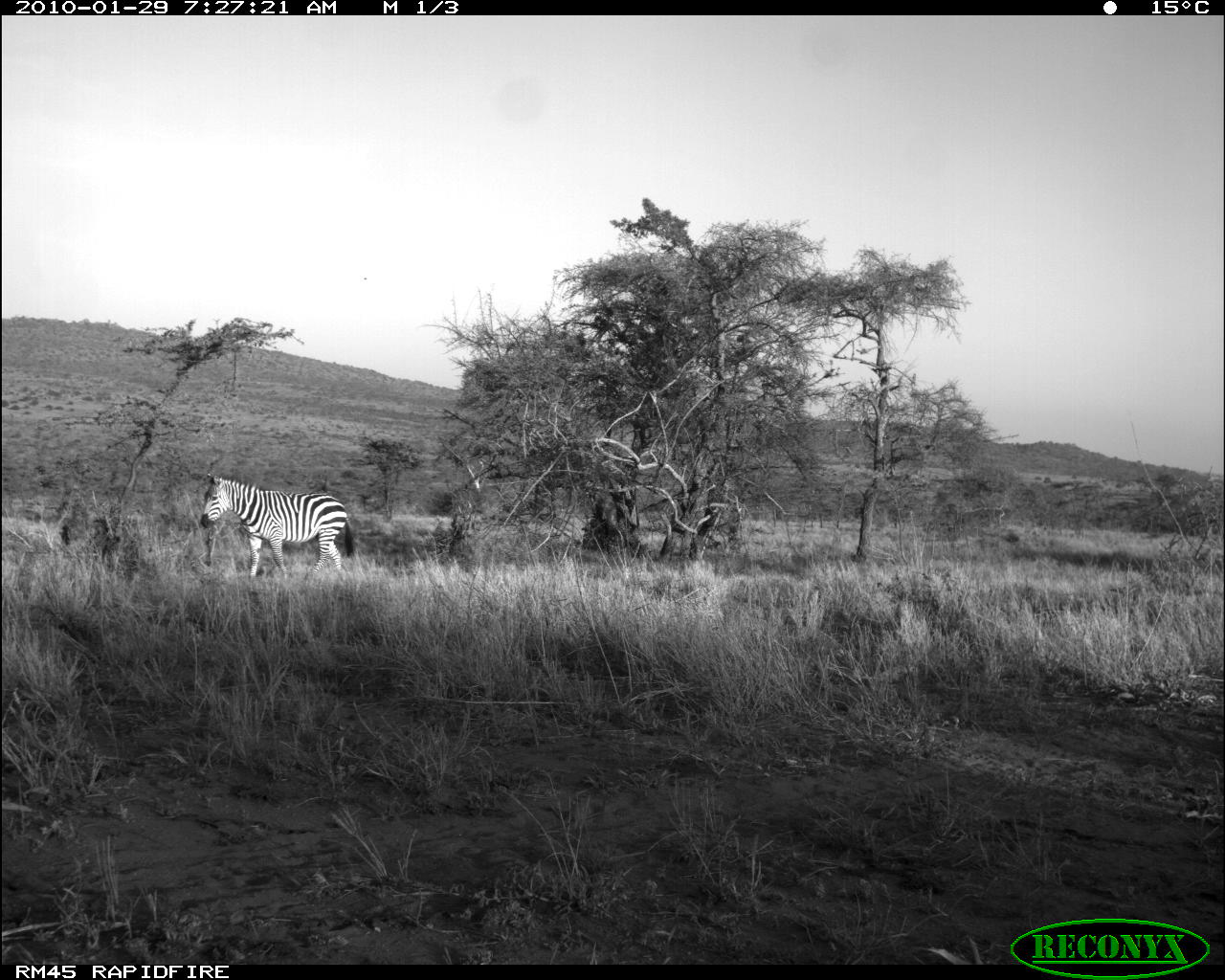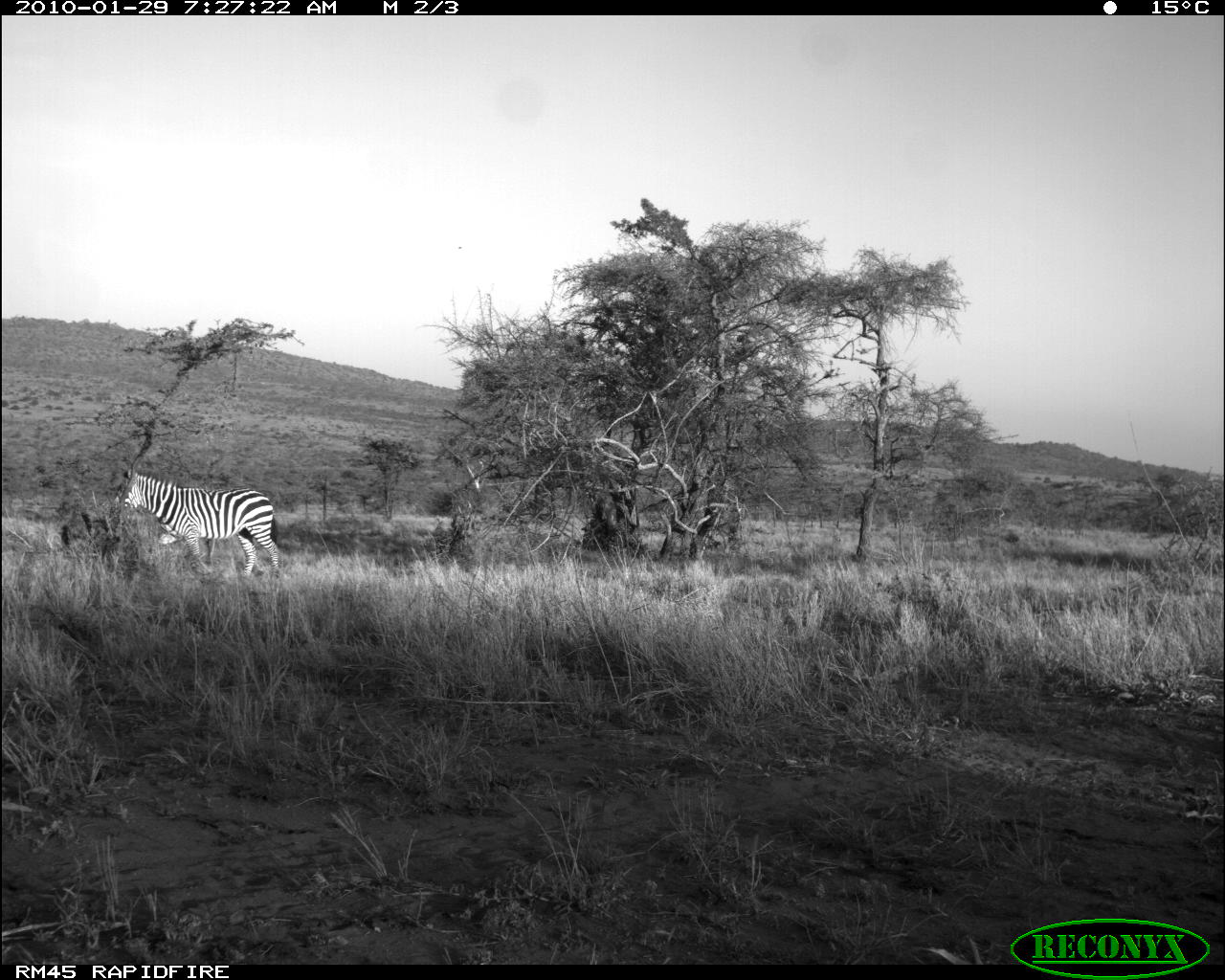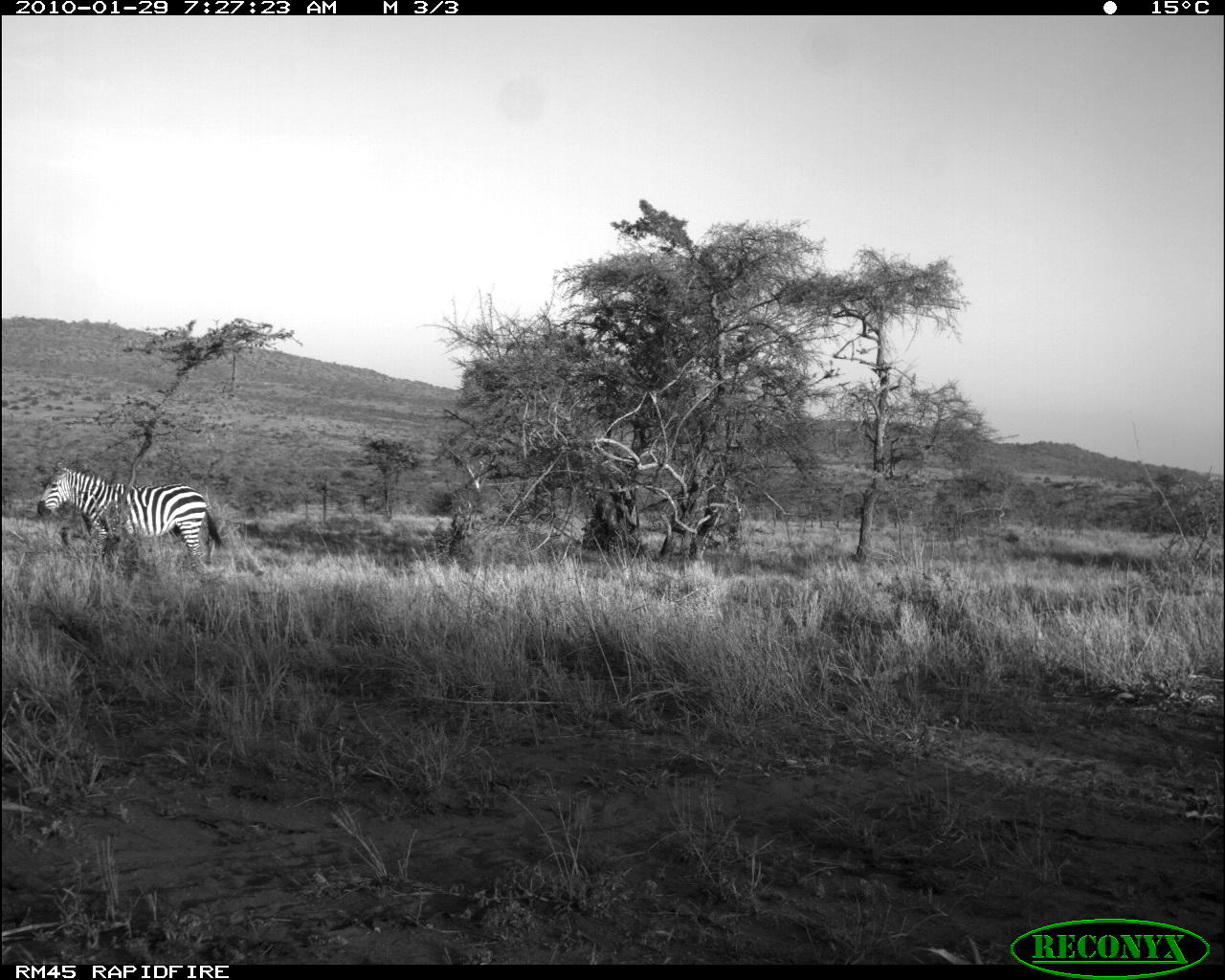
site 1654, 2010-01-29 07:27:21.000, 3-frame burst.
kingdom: Animalia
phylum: Chordata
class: Mammalia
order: Perissodactyla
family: Equidae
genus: Equus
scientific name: Equus quagga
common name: plains zebra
Equus quagga (plains zebra), count 1.